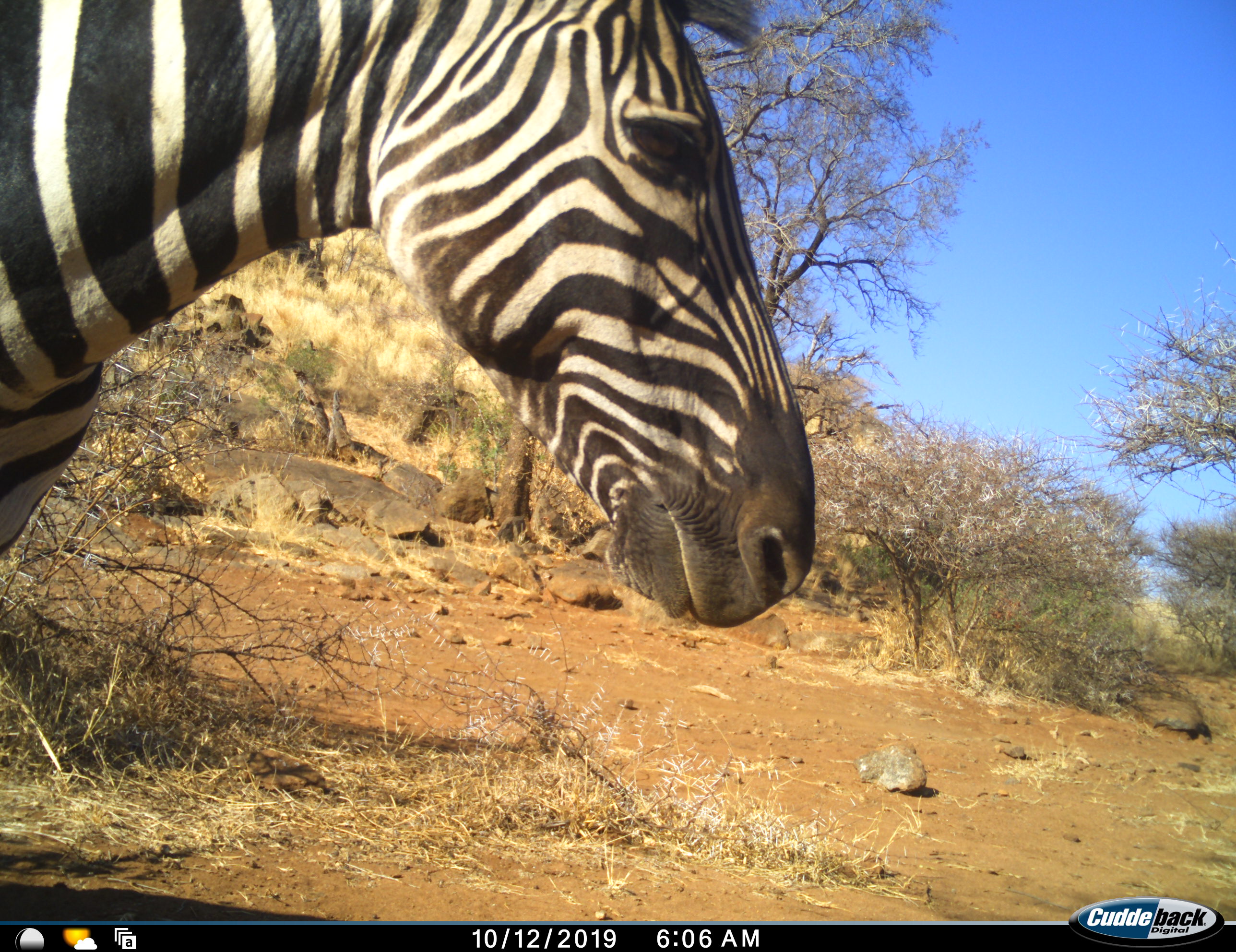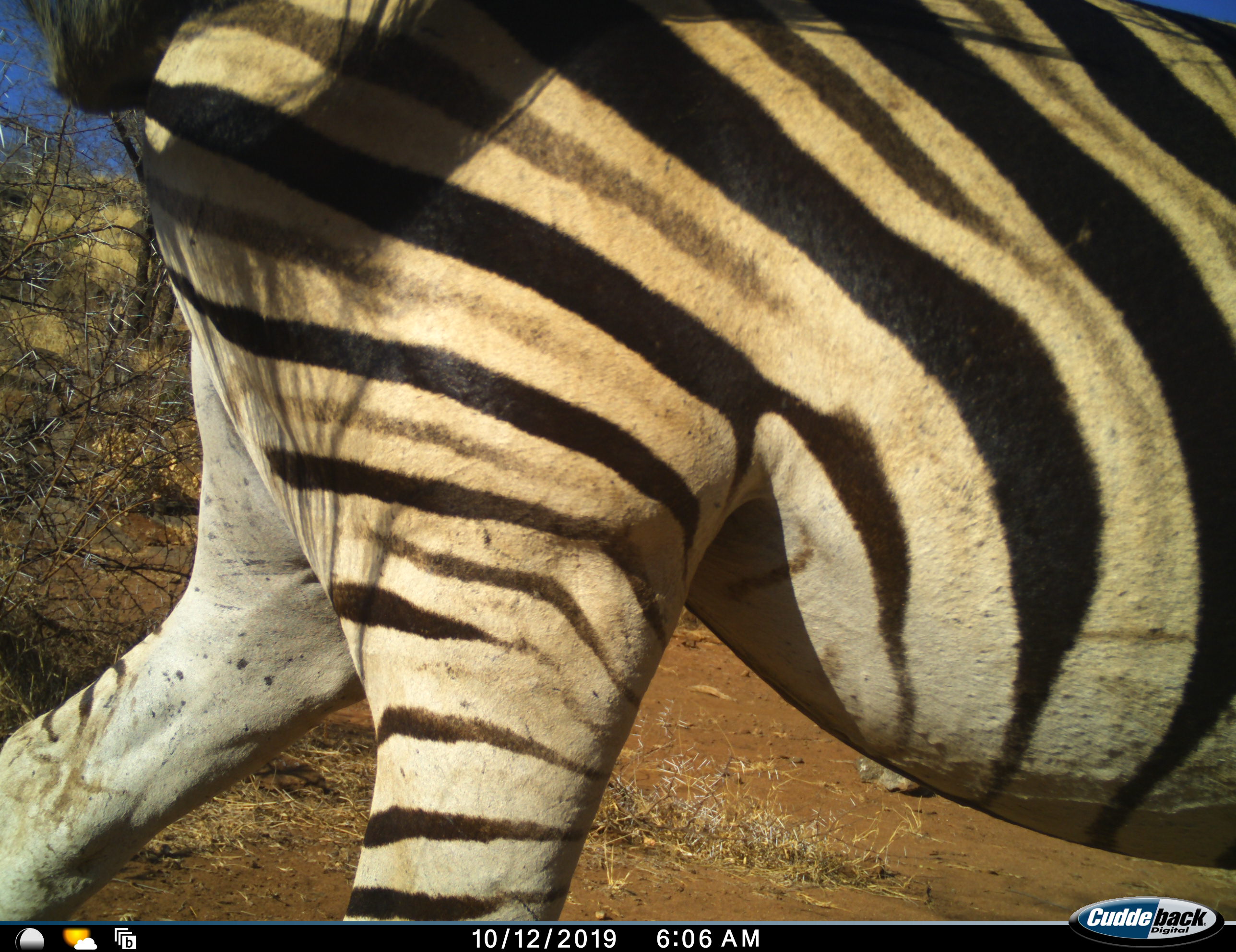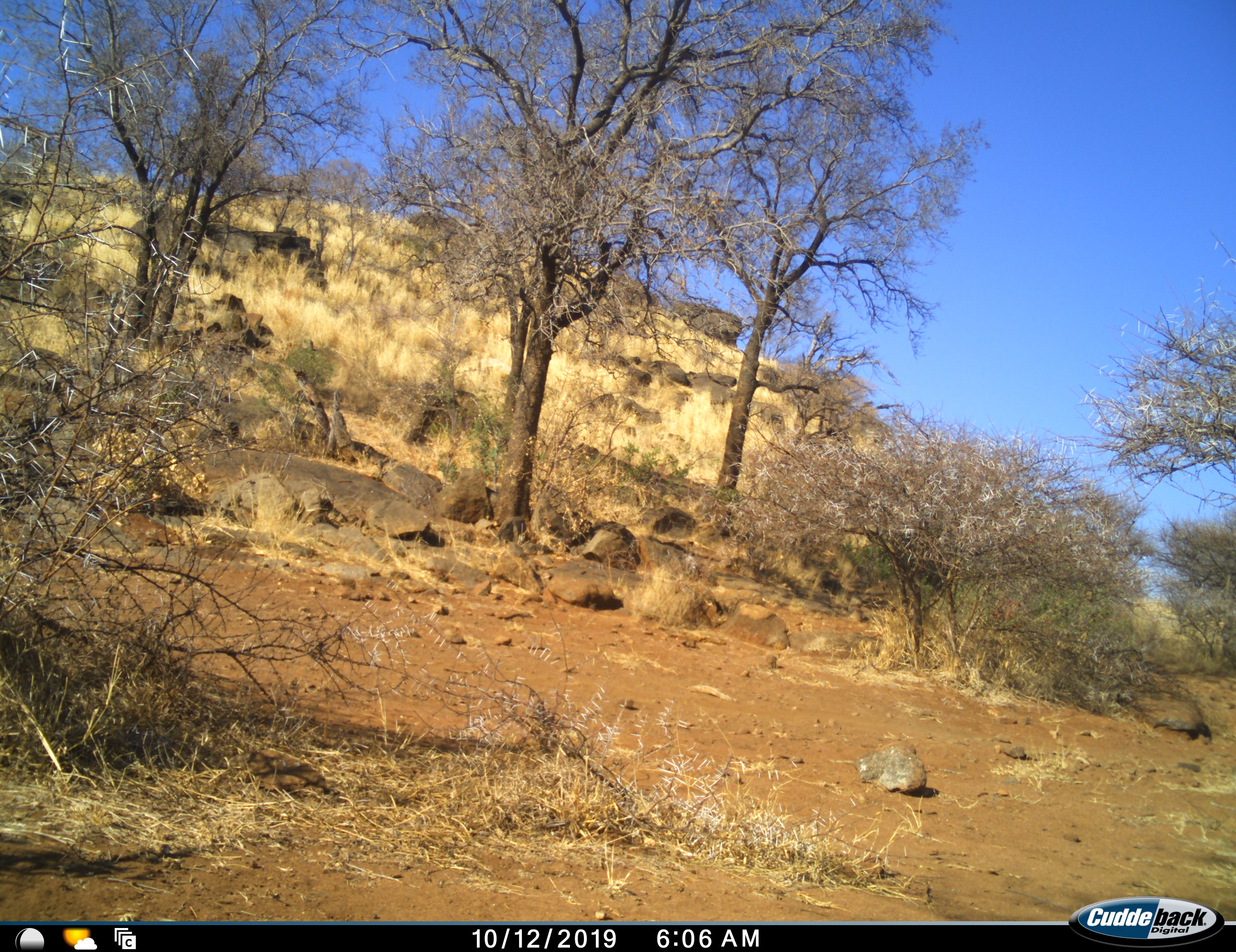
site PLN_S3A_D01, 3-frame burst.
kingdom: Animalia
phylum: Chordata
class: Mammalia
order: Perissodactyla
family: Equidae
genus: Equus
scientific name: Equus quagga burchellii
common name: burchell's zebra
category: zebraburchells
Zebraburchells (burchell's zebra) (Equus quagga burchellii), count 1. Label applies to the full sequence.